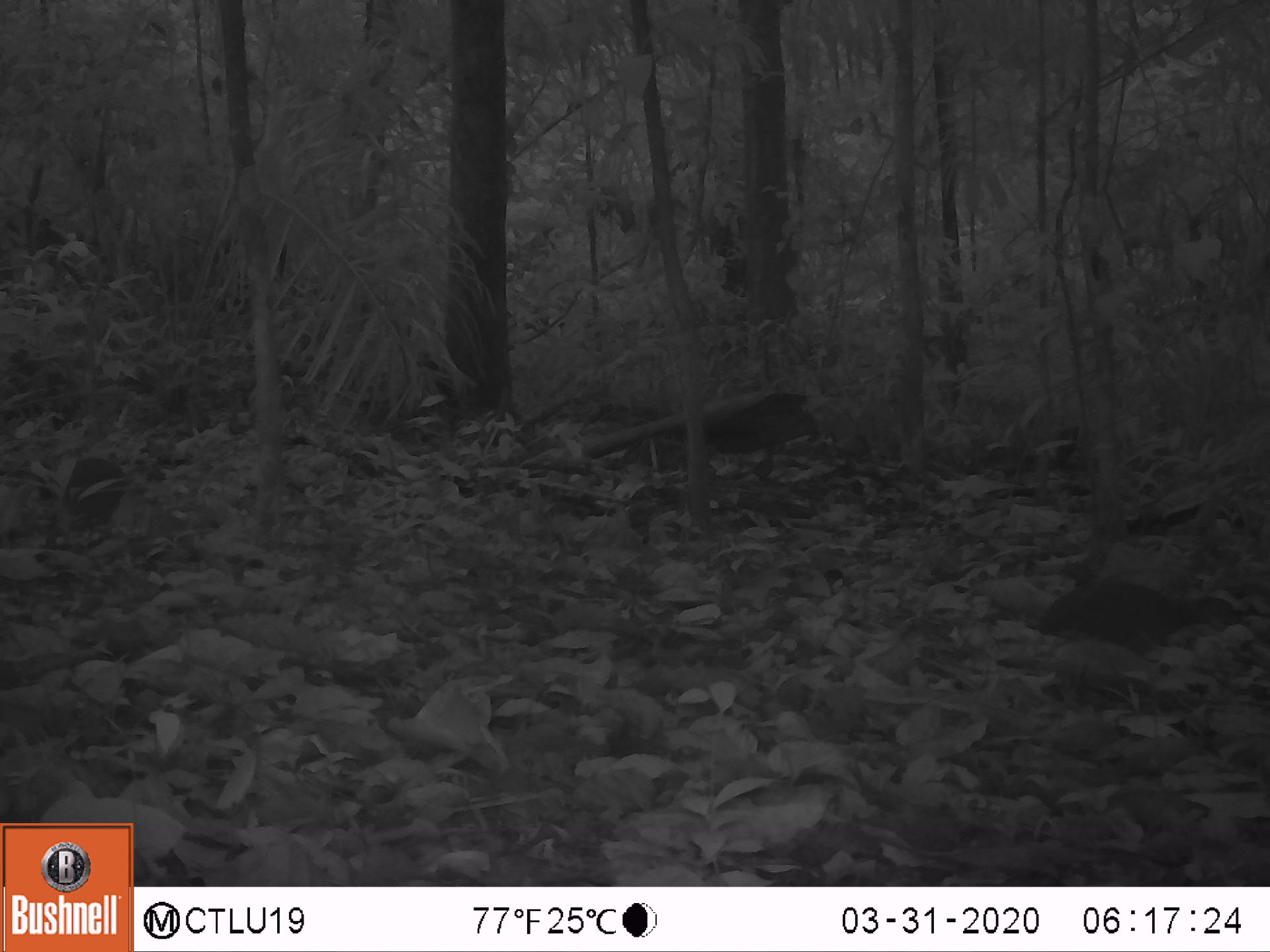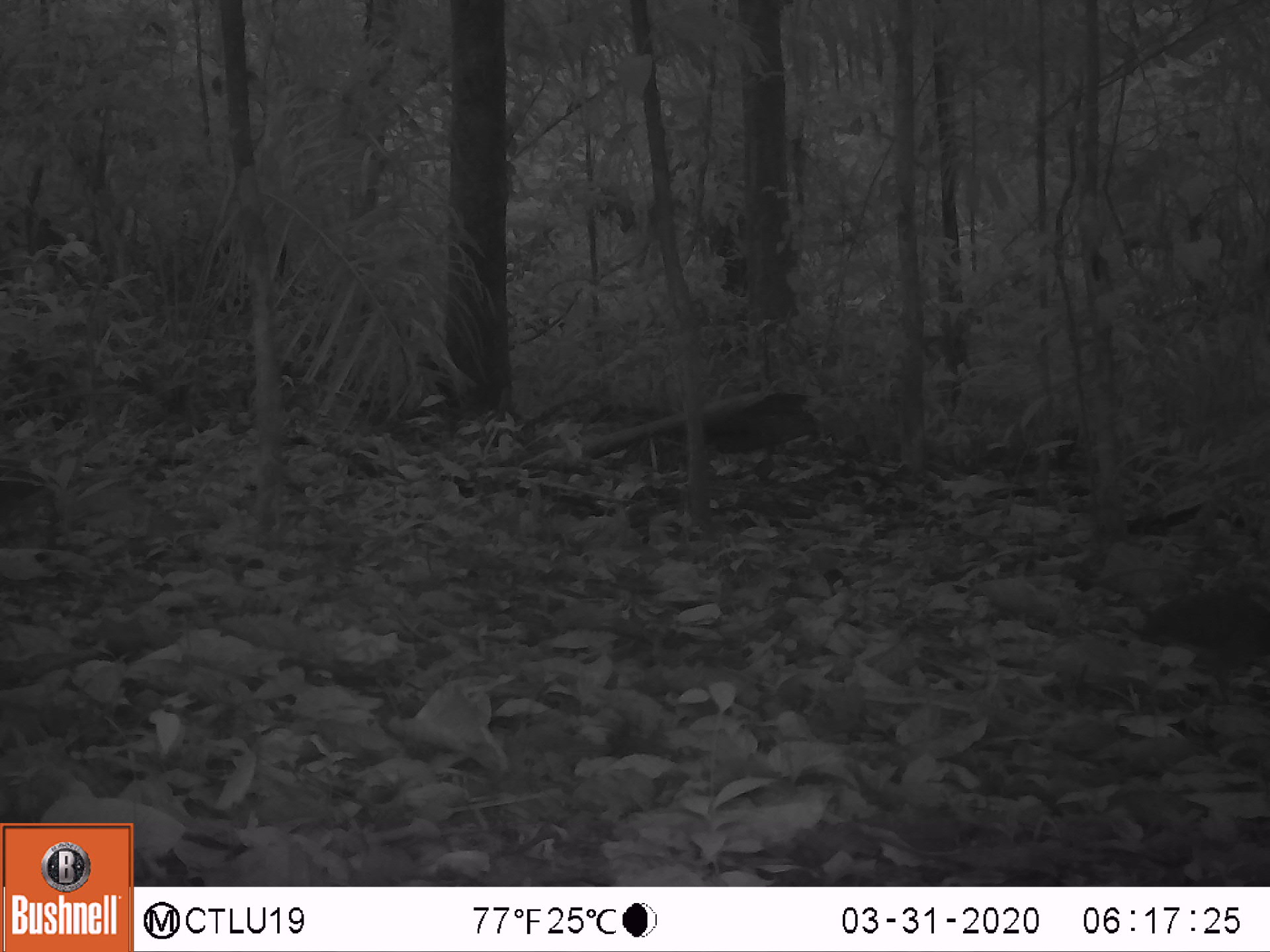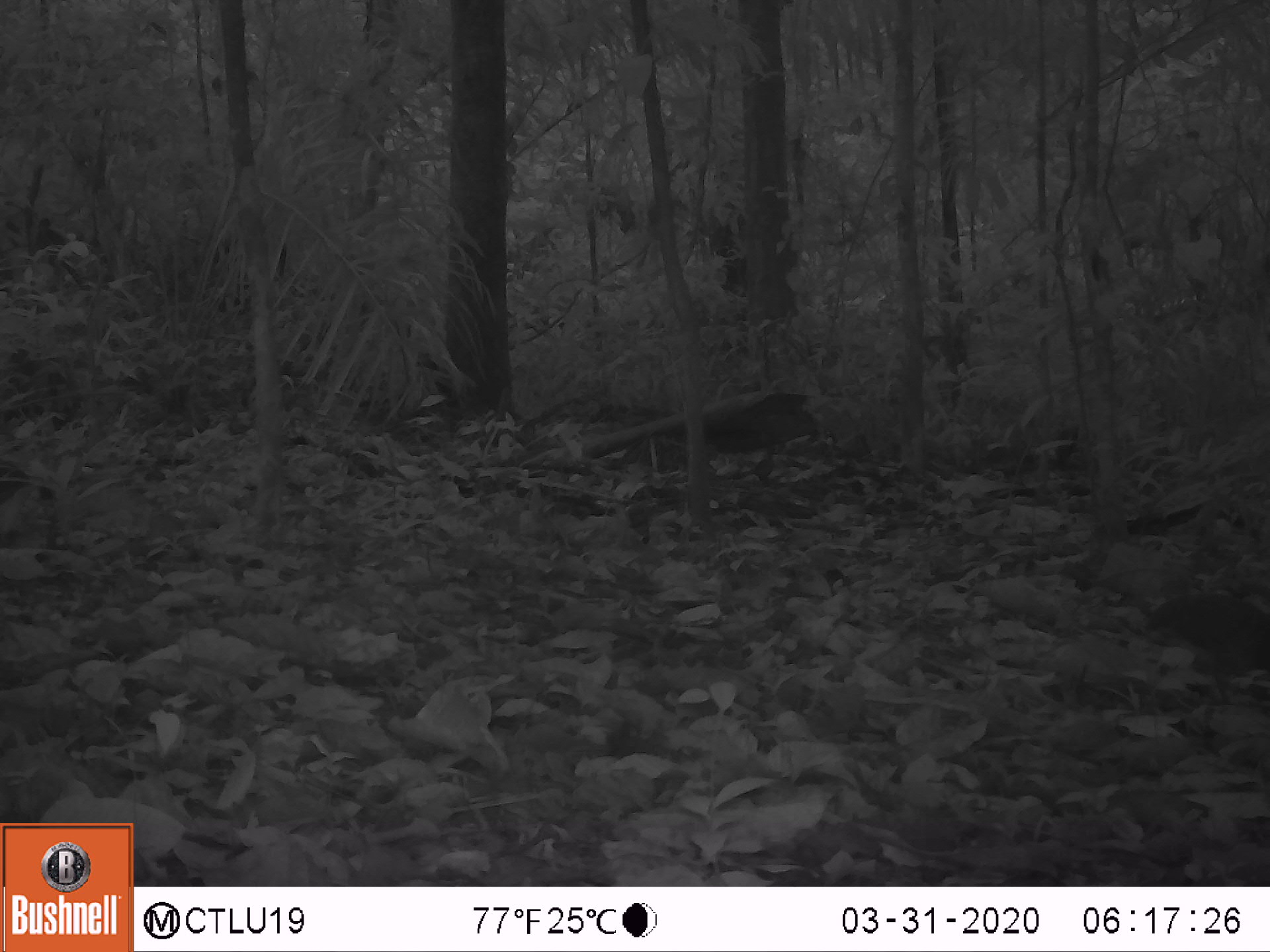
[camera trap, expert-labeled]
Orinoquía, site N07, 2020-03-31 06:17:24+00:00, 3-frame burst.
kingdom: Animalia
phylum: Chordata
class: Aves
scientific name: Aves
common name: bird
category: unknown bird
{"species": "unknown bird (bird) (Aves)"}